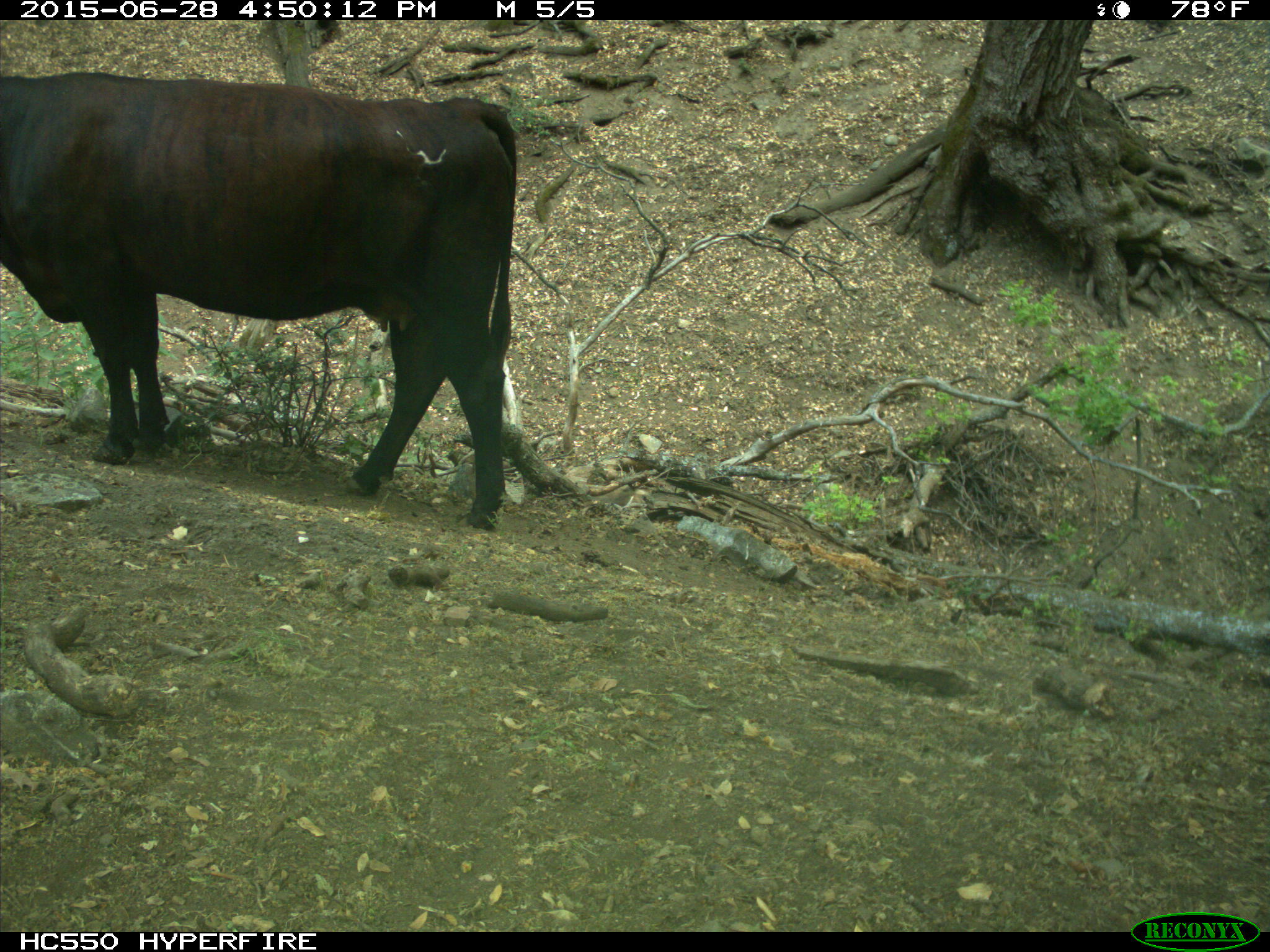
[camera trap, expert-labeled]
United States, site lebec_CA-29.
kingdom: Animalia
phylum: Chordata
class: Mammalia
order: Artiodactyla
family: Bovidae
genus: Bos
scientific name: Bos taurus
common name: domestic cow